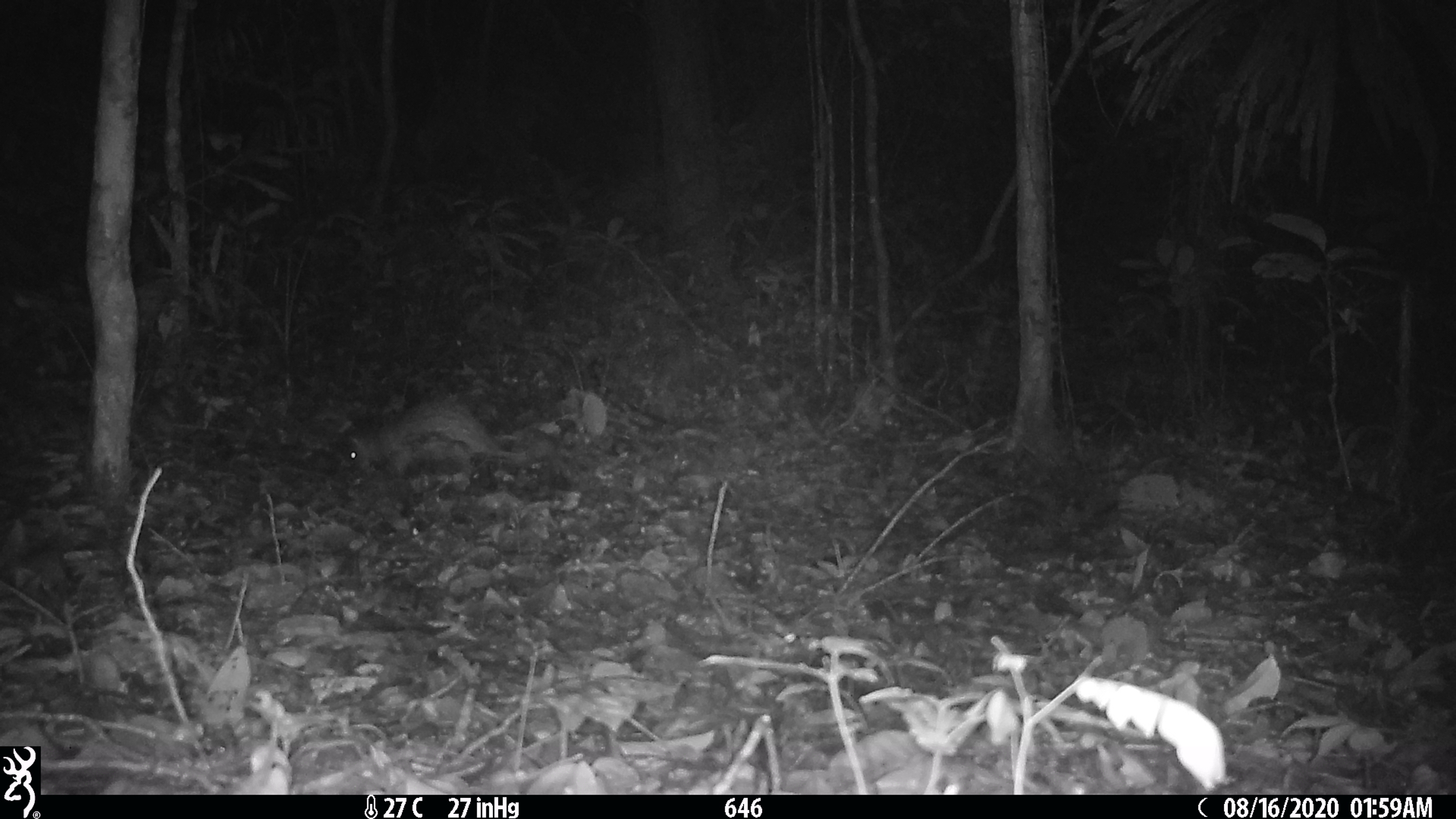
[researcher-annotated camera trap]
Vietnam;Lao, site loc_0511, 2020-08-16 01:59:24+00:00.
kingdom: Animalia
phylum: Chordata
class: Mammalia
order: Rodentia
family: Hystricidae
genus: Atherurus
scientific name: Atherurus macrourus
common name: asiatic brush-tailed porcupine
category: asiatic brush tailed porcupine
Asiatic brush tailed porcupine (asiatic brush-tailed porcupine) (Atherurus macrourus). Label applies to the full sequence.